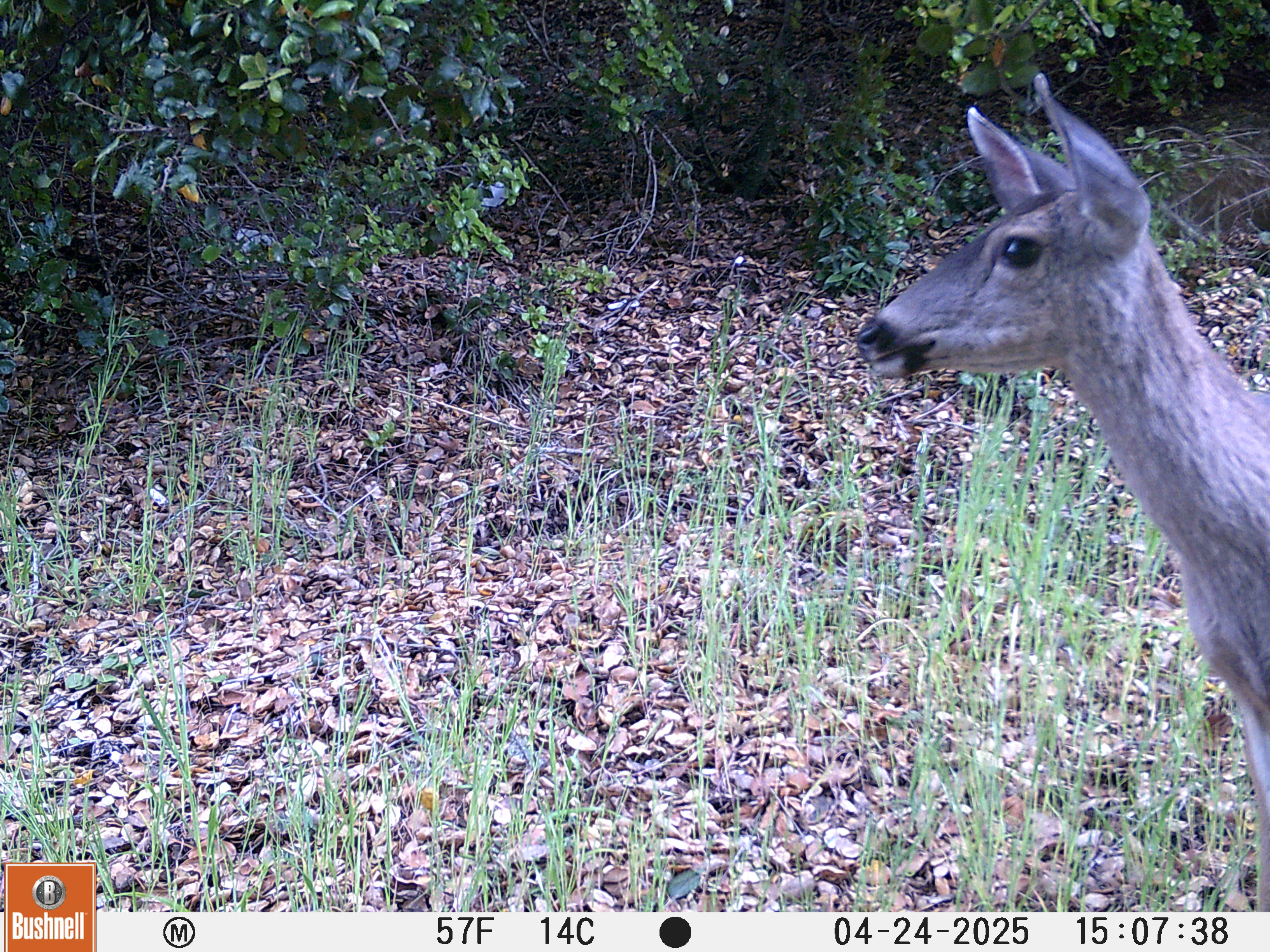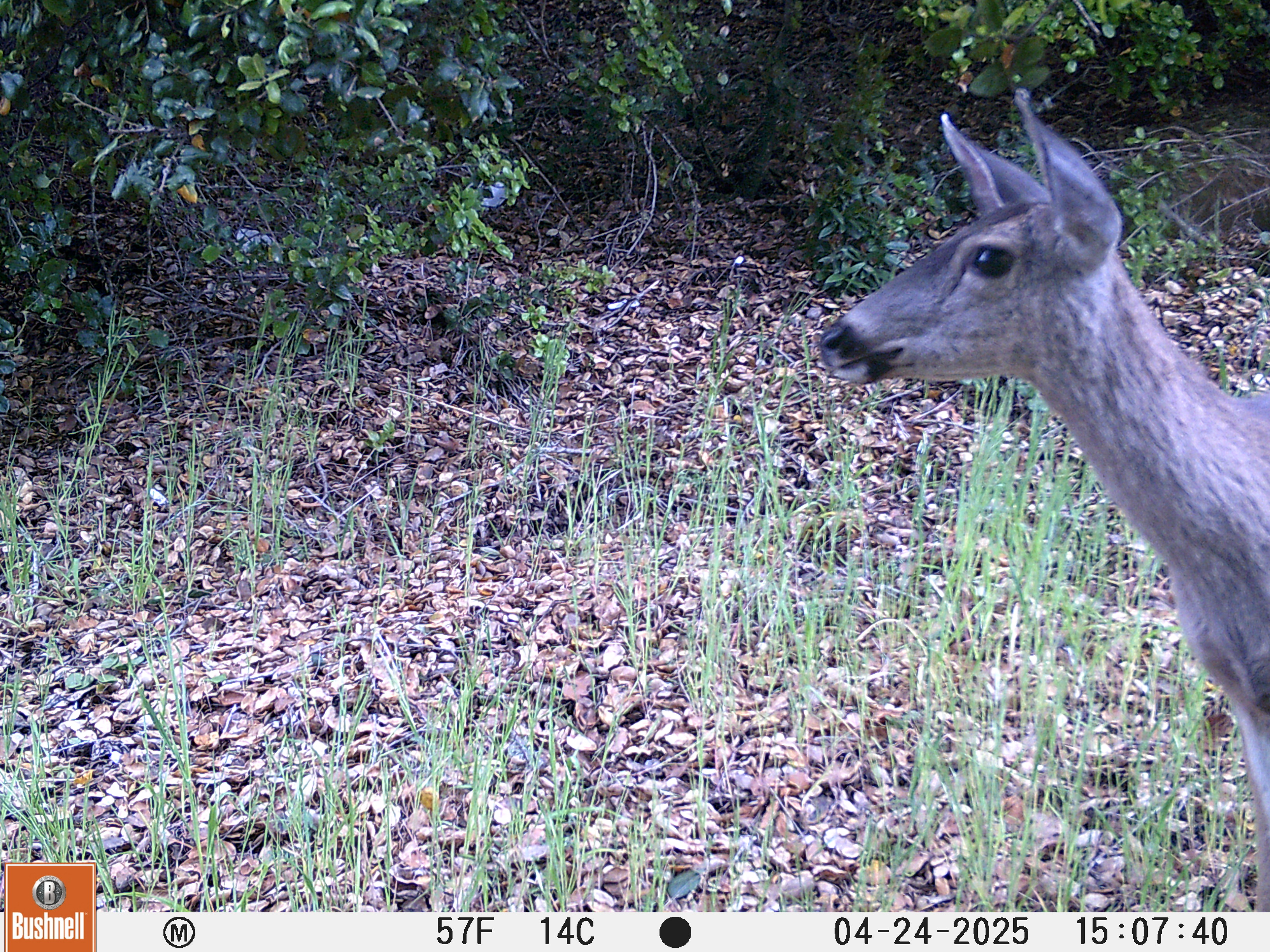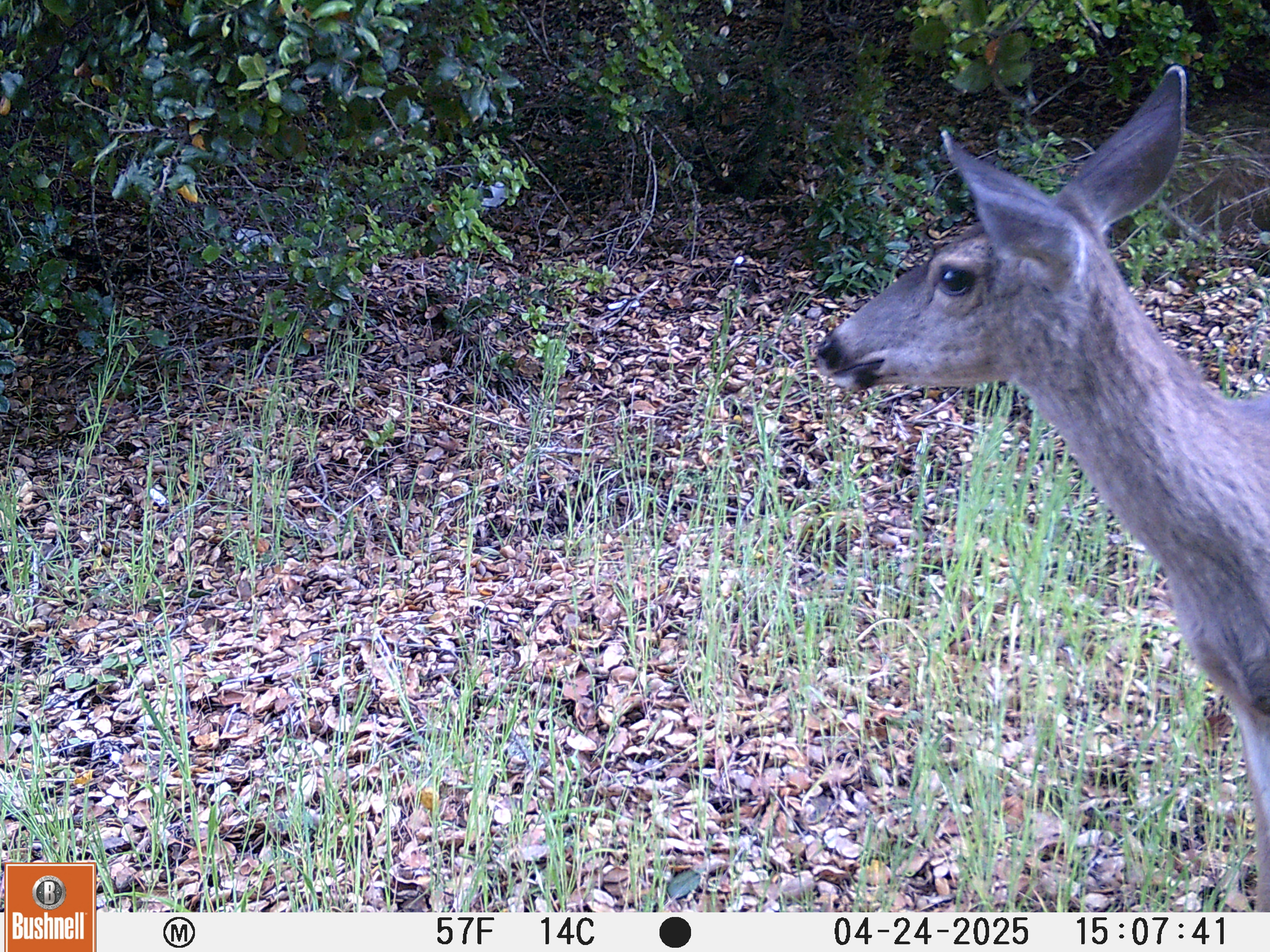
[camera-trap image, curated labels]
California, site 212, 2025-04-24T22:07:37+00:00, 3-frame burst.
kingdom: Animalia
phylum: Chordata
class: Mammalia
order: Artiodactyla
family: Cervidae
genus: Odocoileus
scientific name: Odocoileus hemionus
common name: mule deer